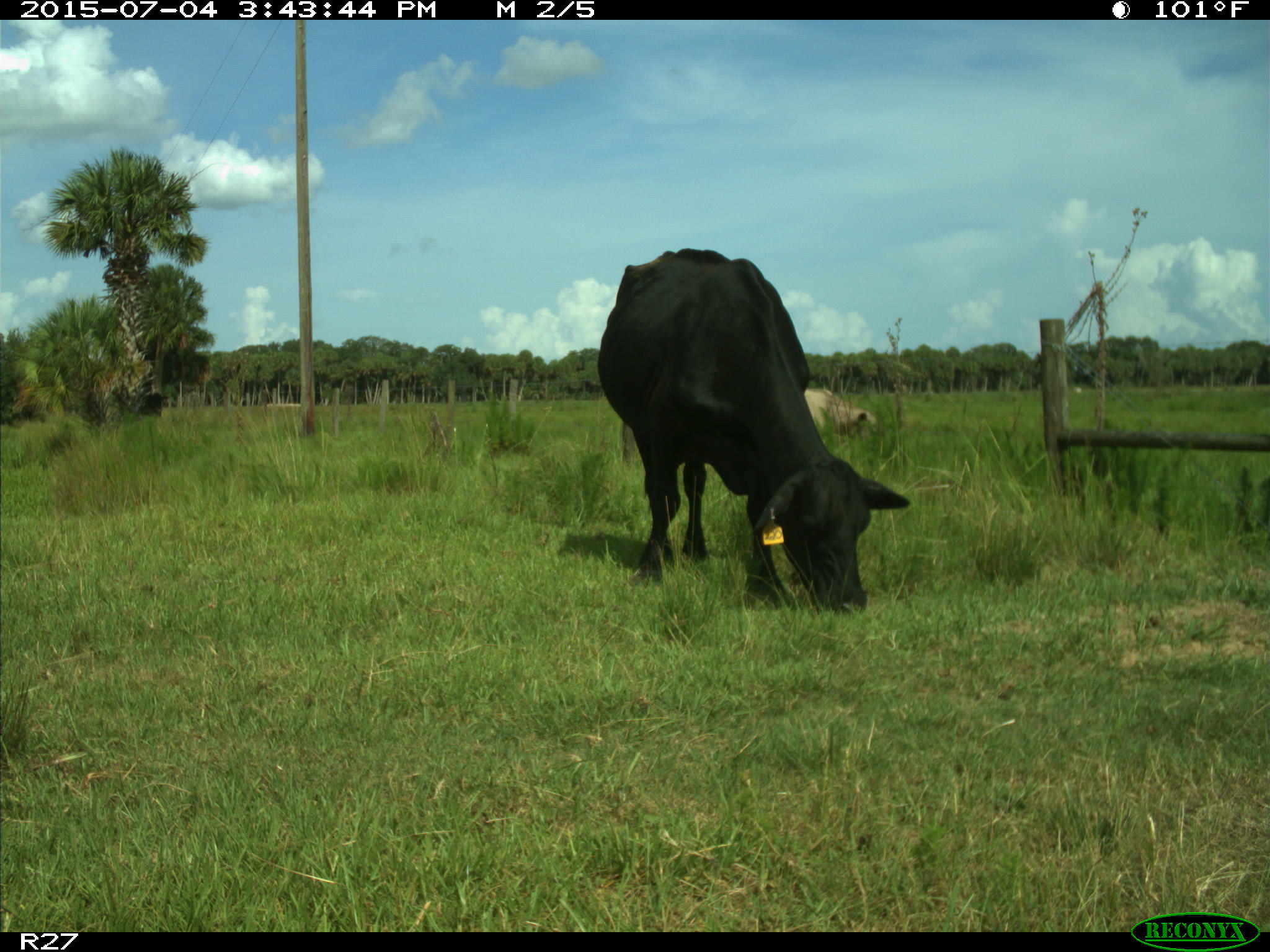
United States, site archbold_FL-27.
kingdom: Animalia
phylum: Chordata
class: Mammalia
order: Artiodactyla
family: Bovidae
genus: Bos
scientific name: Bos taurus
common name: domestic cow